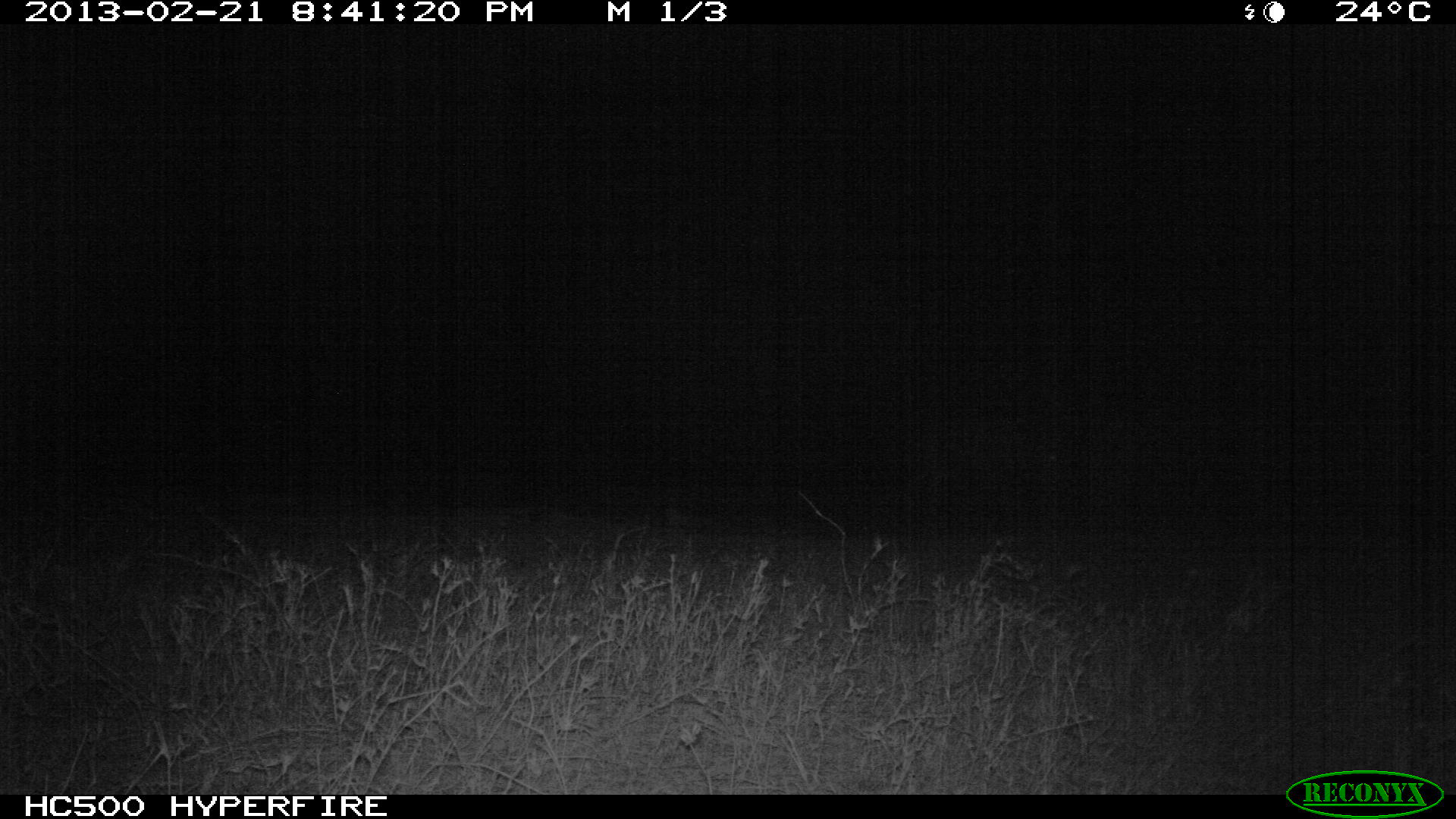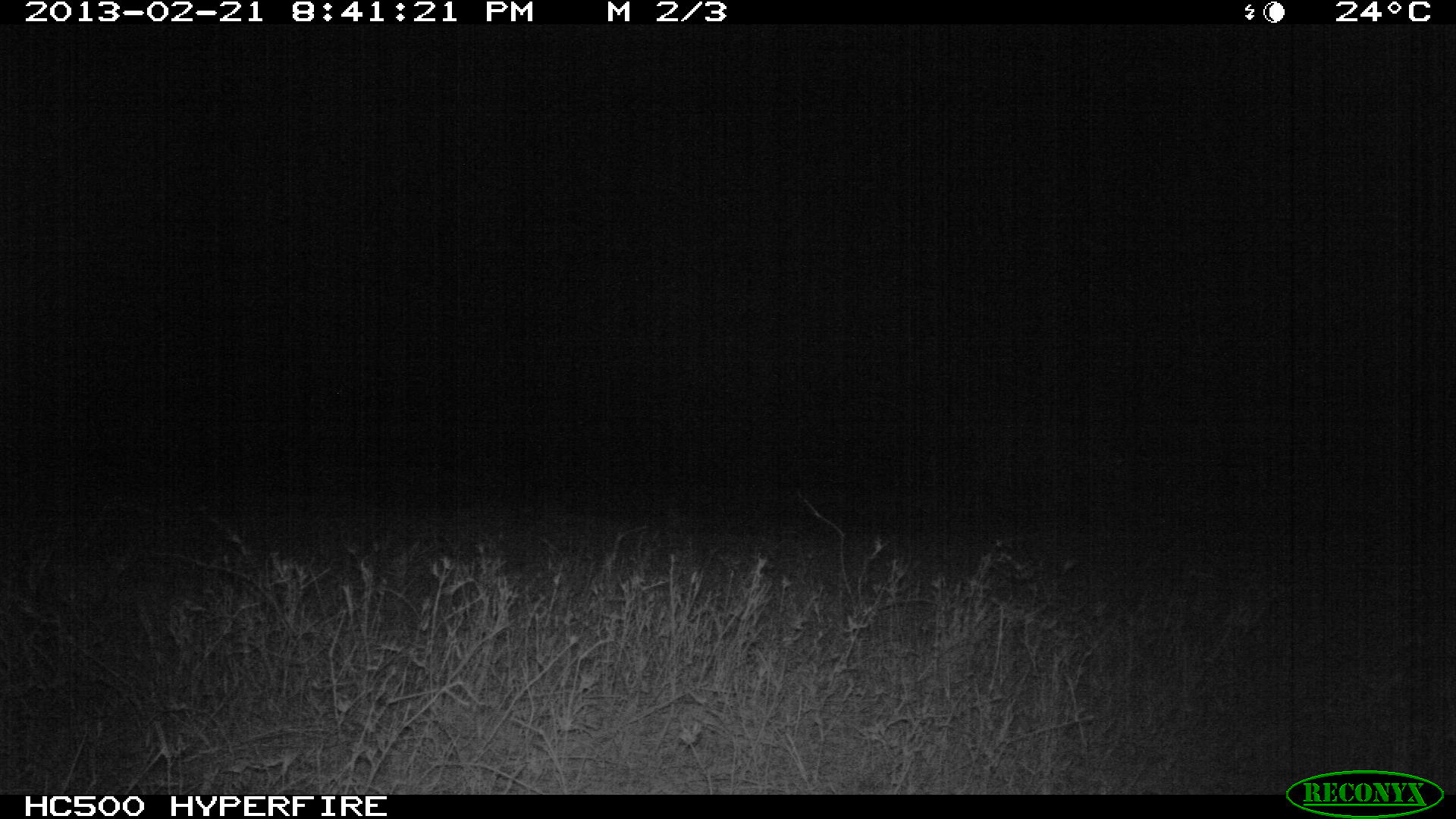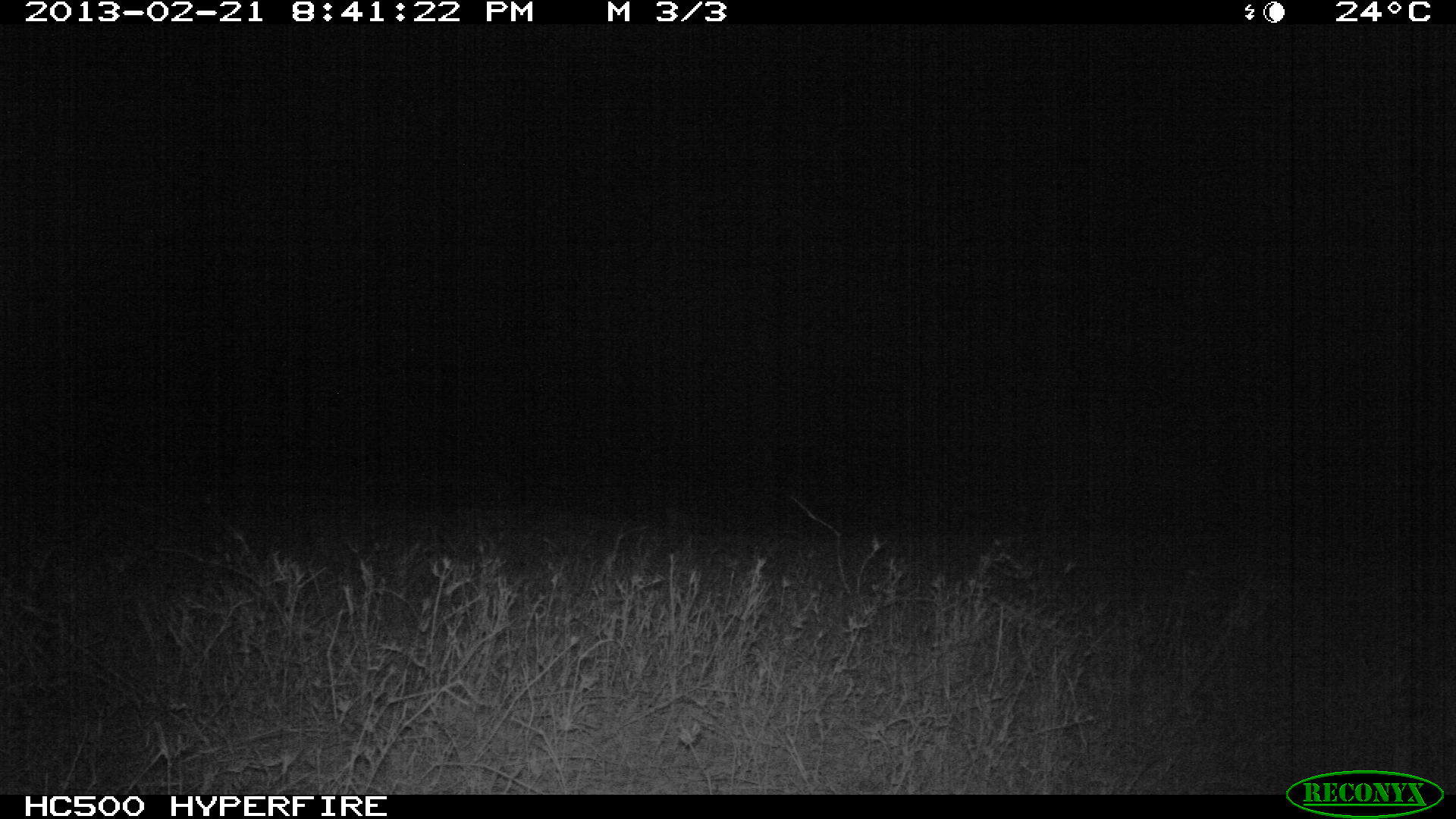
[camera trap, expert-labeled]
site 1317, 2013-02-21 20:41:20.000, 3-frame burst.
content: unidentified animal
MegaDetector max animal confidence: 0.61